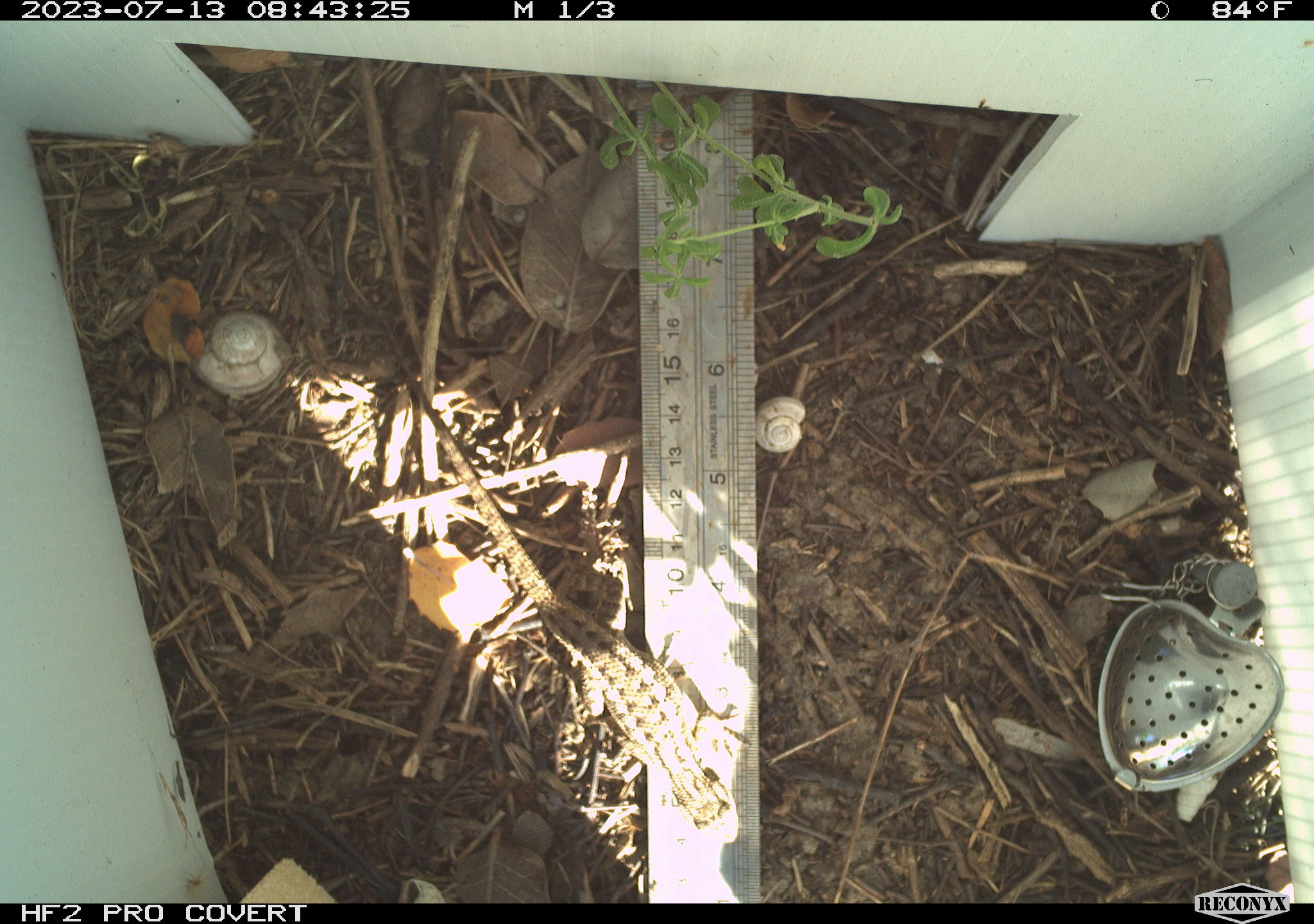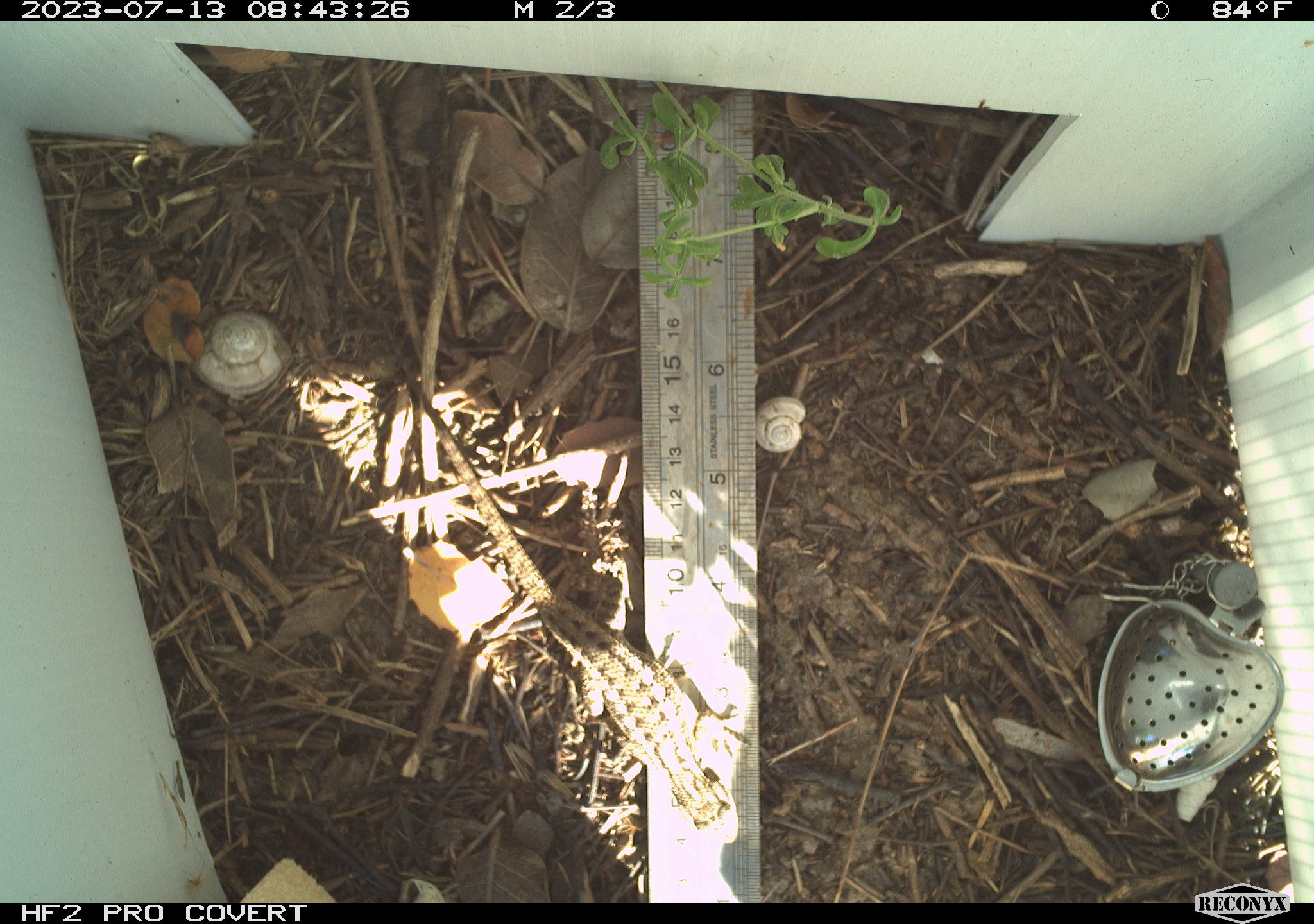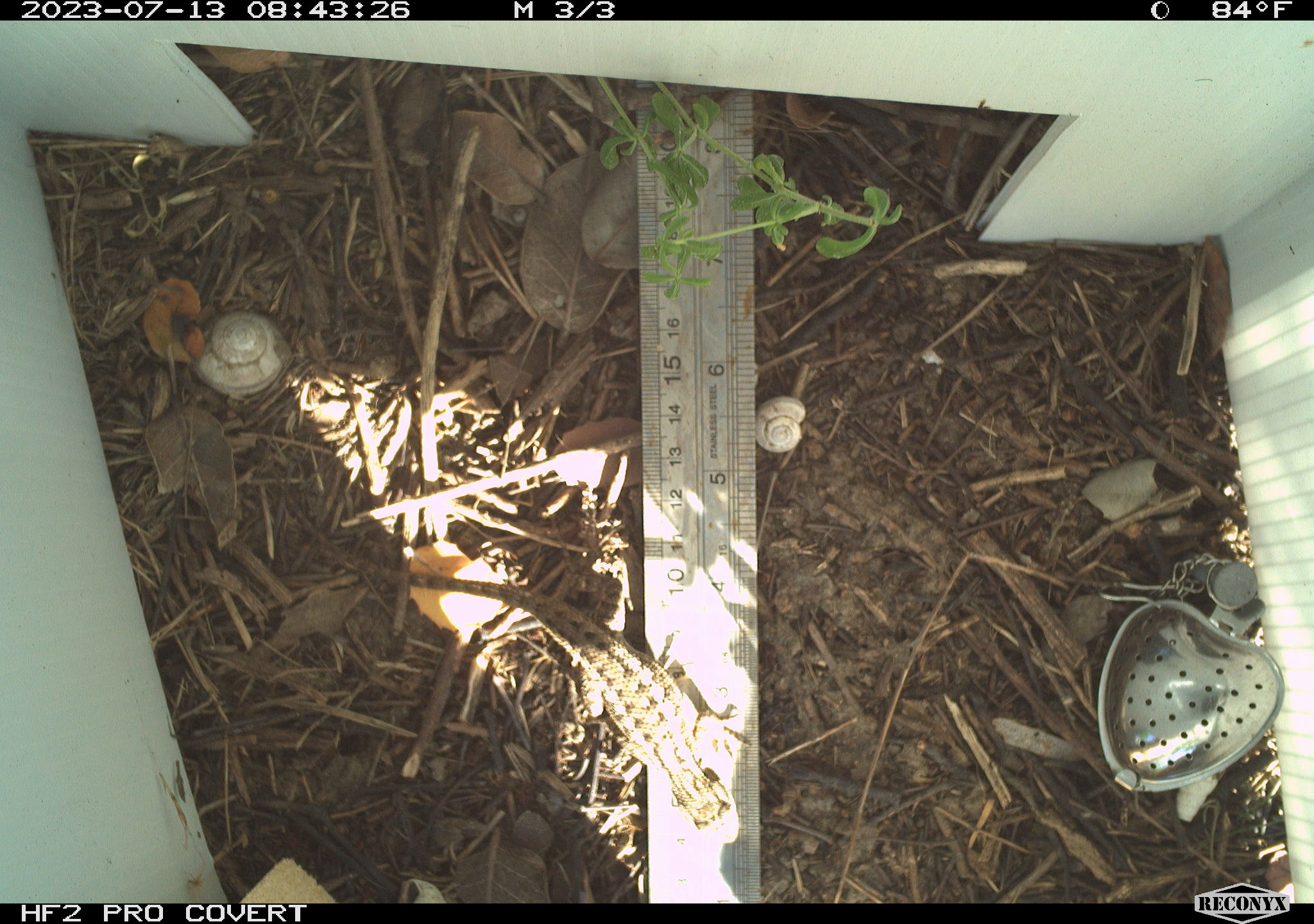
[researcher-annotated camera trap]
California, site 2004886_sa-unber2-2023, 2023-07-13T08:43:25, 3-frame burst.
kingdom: Animalia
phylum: Chordata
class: Reptilia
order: Squamata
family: Phrynosomatidae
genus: Sceloporus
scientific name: Sceloporus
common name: spiny lizards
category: sceloporus species